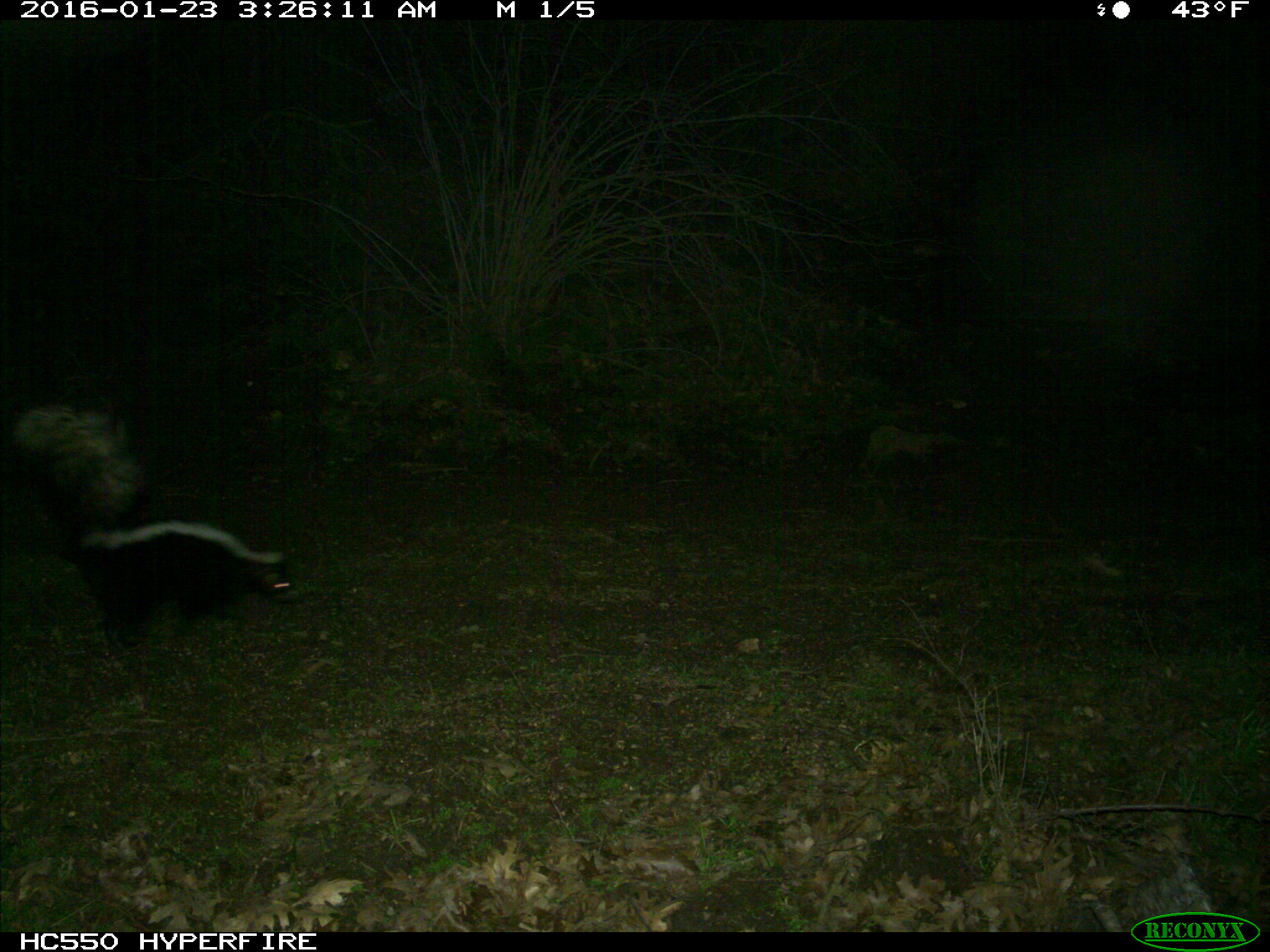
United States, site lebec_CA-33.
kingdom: Animalia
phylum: Chordata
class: Mammalia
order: Carnivora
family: Mephitidae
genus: Mephitis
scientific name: Mephitis mephitis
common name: striped skunk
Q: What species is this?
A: Mephitis mephitis (striped skunk).